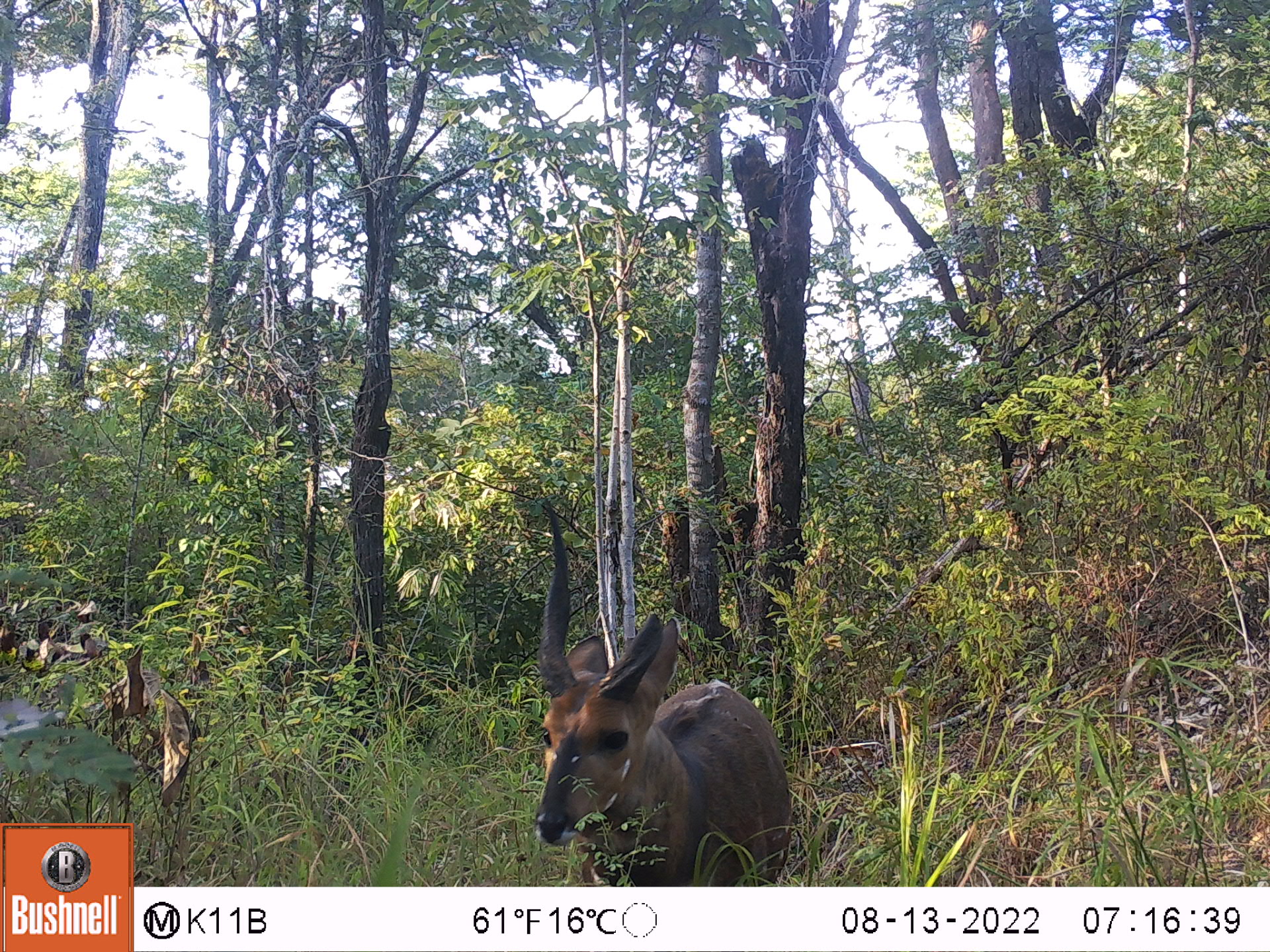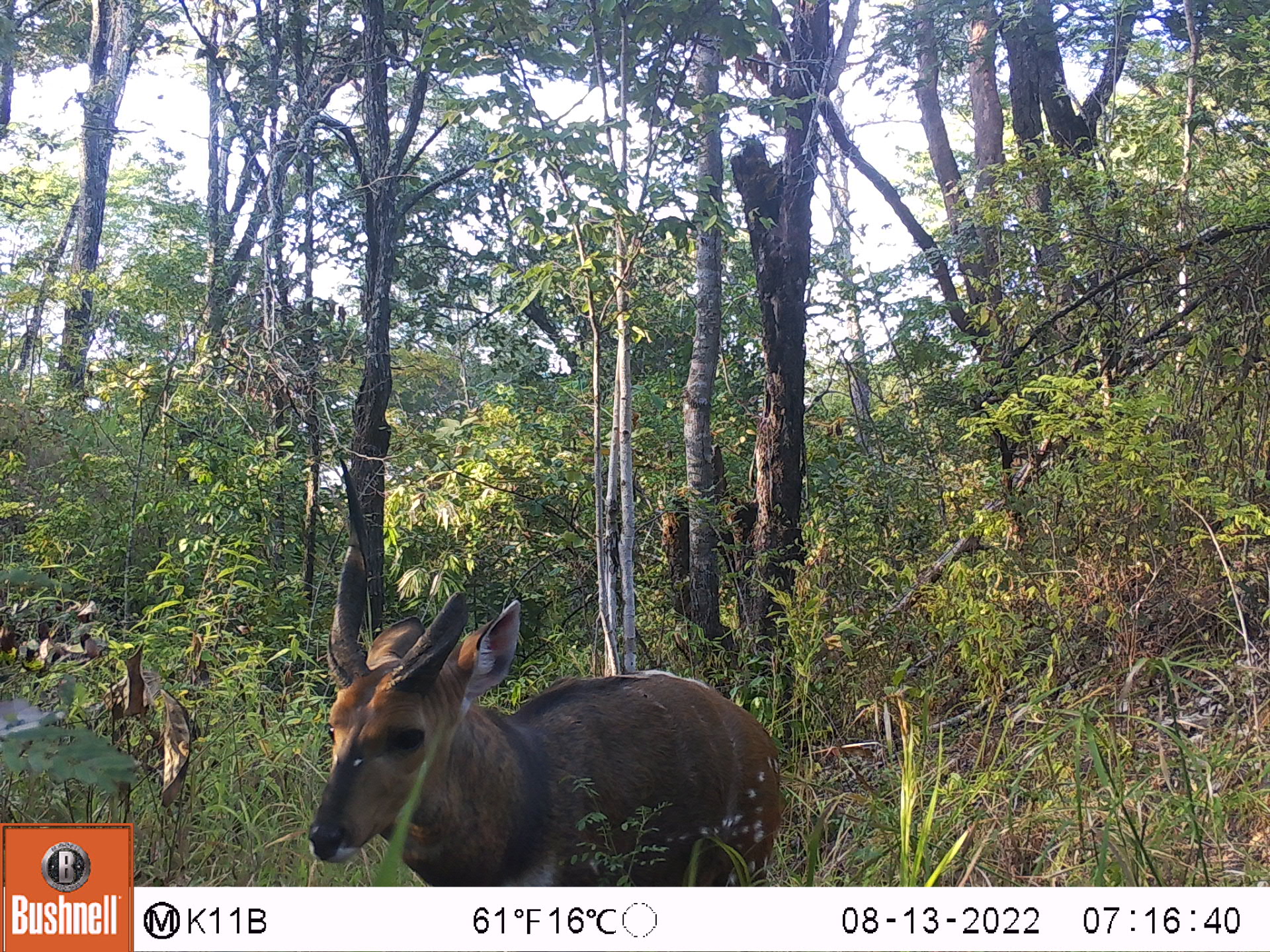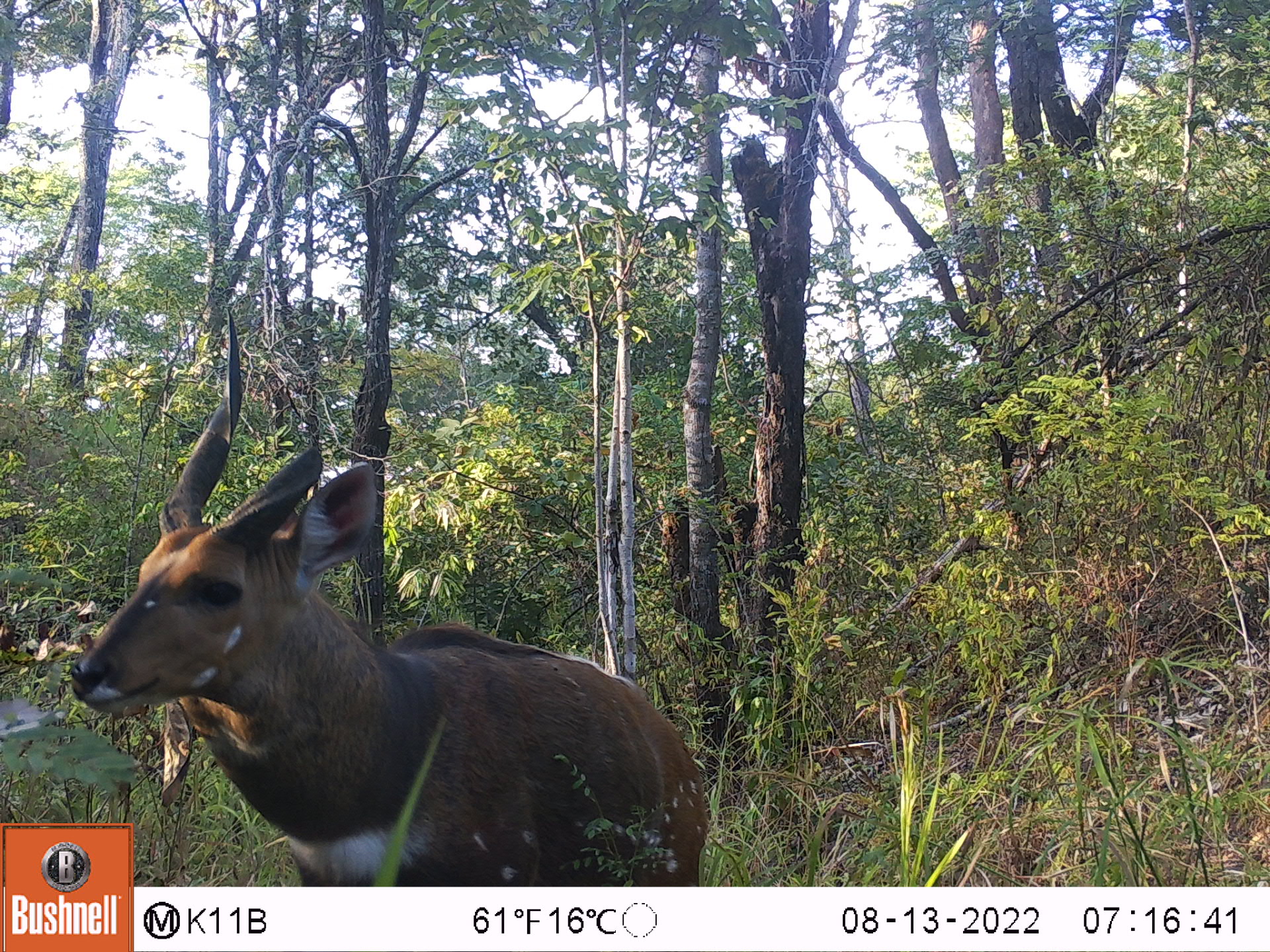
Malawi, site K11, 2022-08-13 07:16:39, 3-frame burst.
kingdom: Animalia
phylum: Chordata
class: Mammalia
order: Artiodactyla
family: Bovidae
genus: Tragelaphus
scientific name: Tragelaphus sylvaticus sylvaticus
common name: cape bushbuck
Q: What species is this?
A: Cape bushbuck (Tragelaphus sylvaticus sylvaticus).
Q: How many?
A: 1.